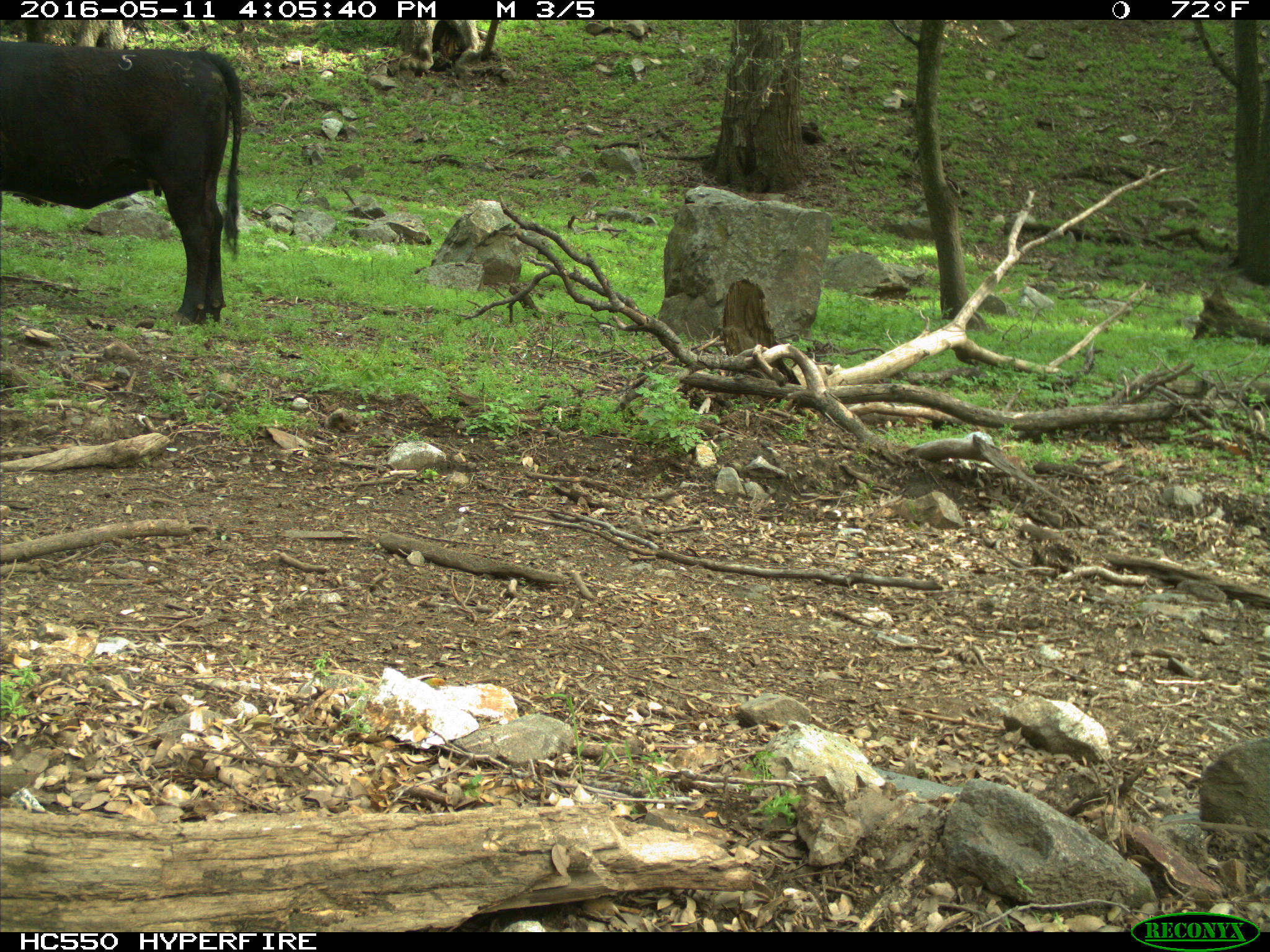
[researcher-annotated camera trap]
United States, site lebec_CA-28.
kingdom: Animalia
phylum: Chordata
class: Mammalia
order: Artiodactyla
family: Bovidae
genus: Bos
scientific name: Bos taurus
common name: domestic cow